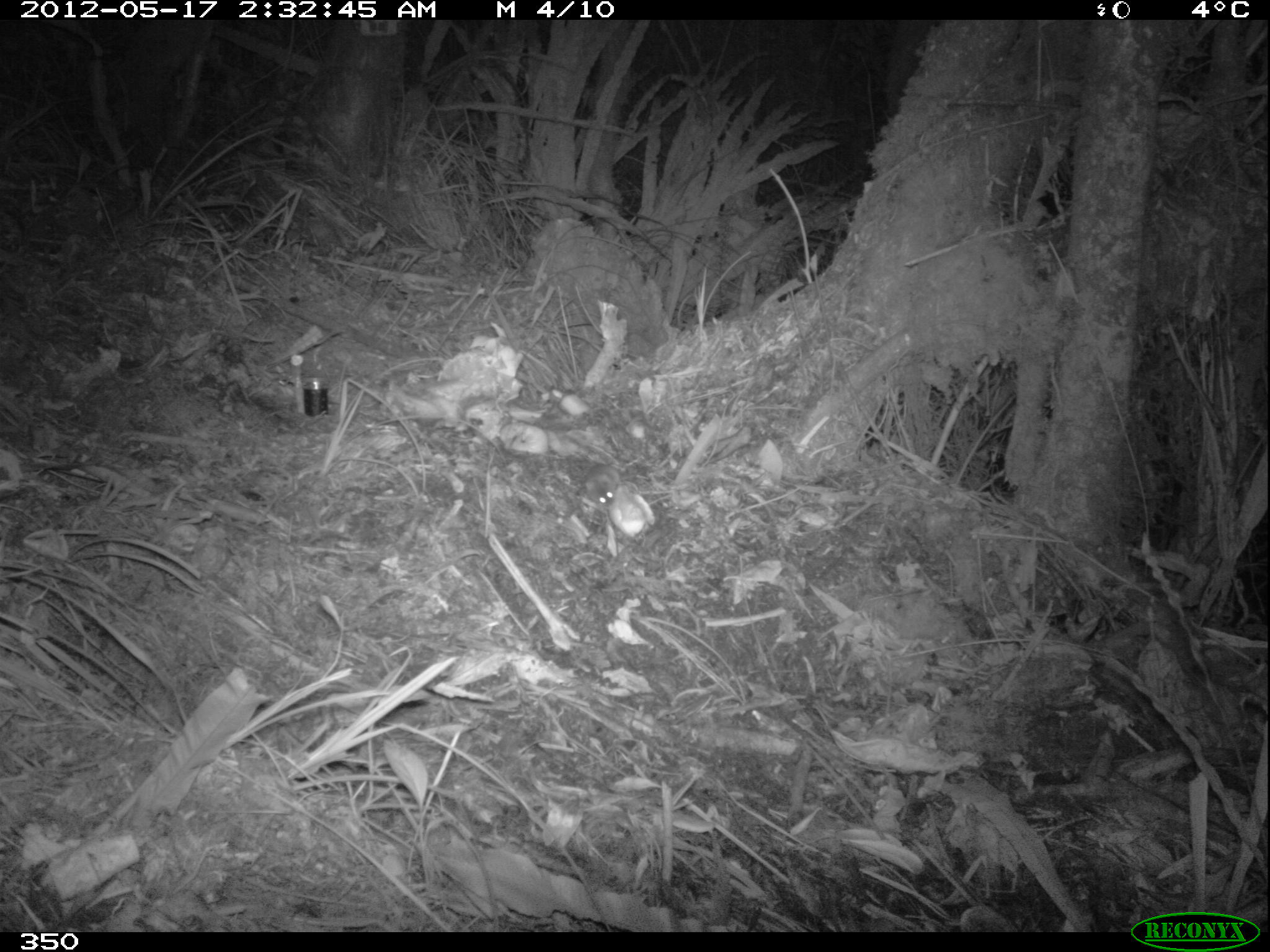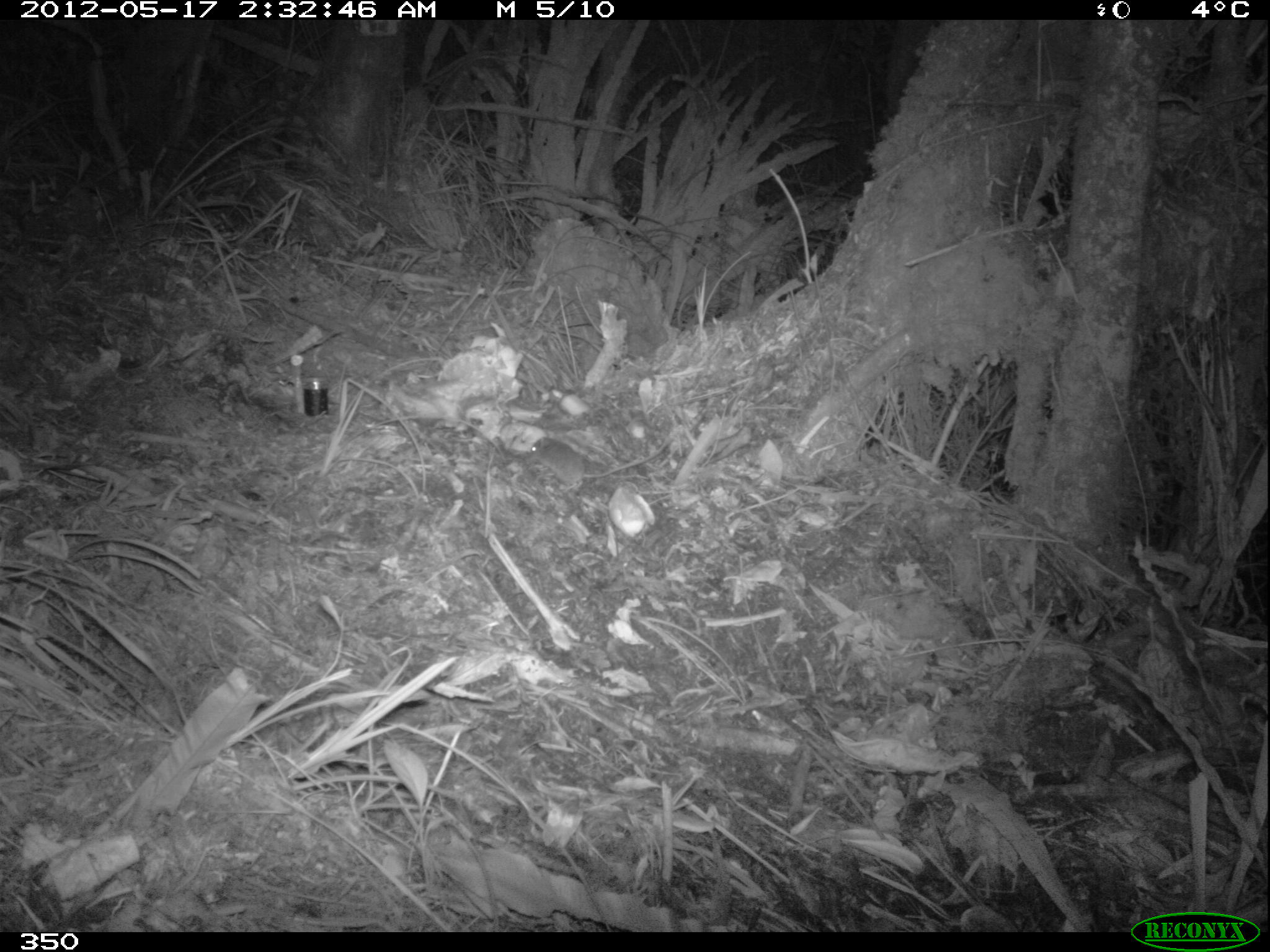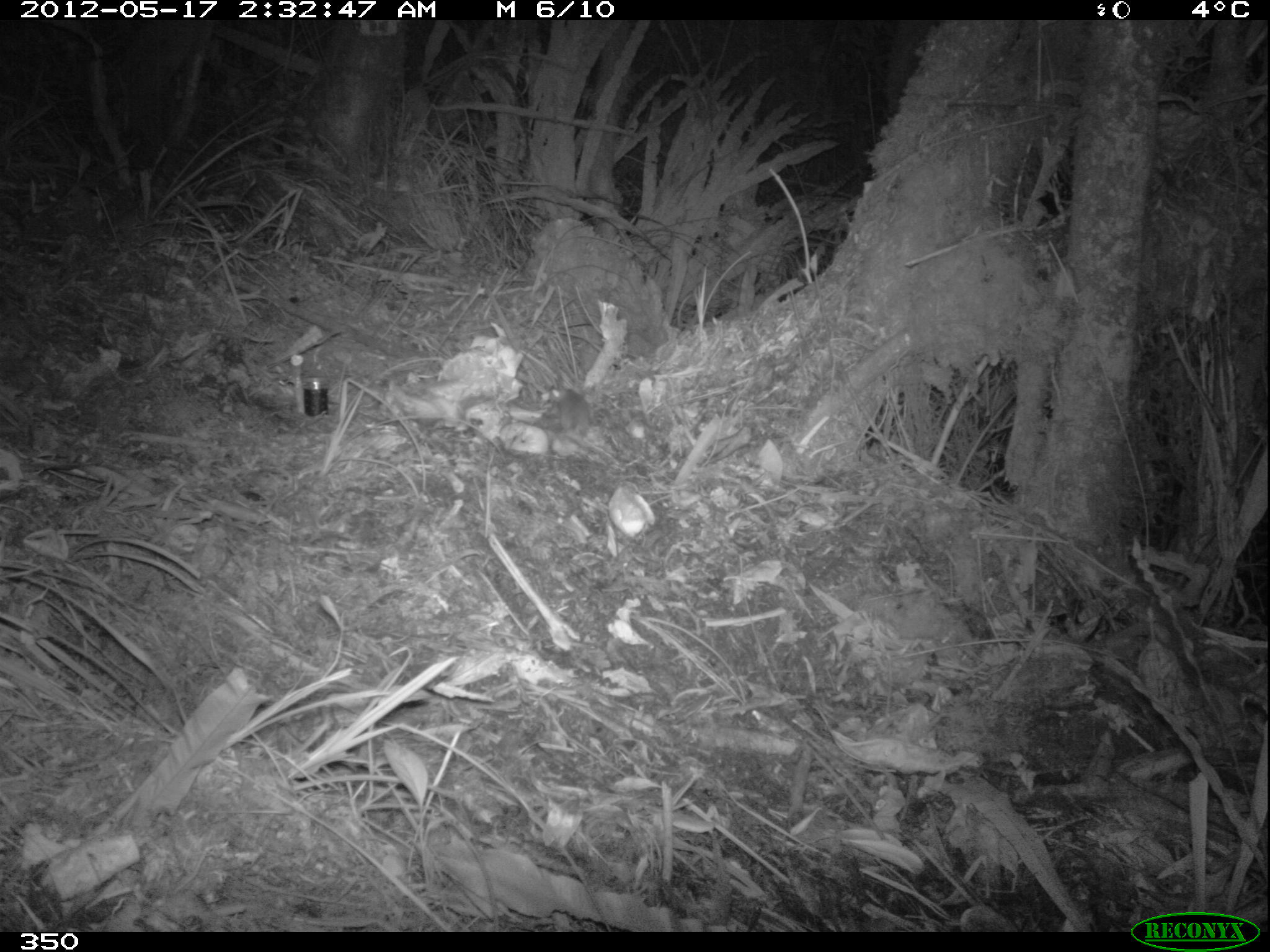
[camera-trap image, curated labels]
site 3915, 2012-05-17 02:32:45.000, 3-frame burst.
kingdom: Animalia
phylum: Chordata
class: Mammalia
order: Rodentia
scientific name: Rodentia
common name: rodents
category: unknown rodent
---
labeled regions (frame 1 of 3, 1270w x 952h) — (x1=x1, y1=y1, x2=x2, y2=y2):
unknown rodent: (x1=583, y1=465, x2=619, y2=506)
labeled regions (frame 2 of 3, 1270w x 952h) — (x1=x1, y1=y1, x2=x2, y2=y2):
unknown rodent: (x1=529, y1=433, x2=673, y2=486)